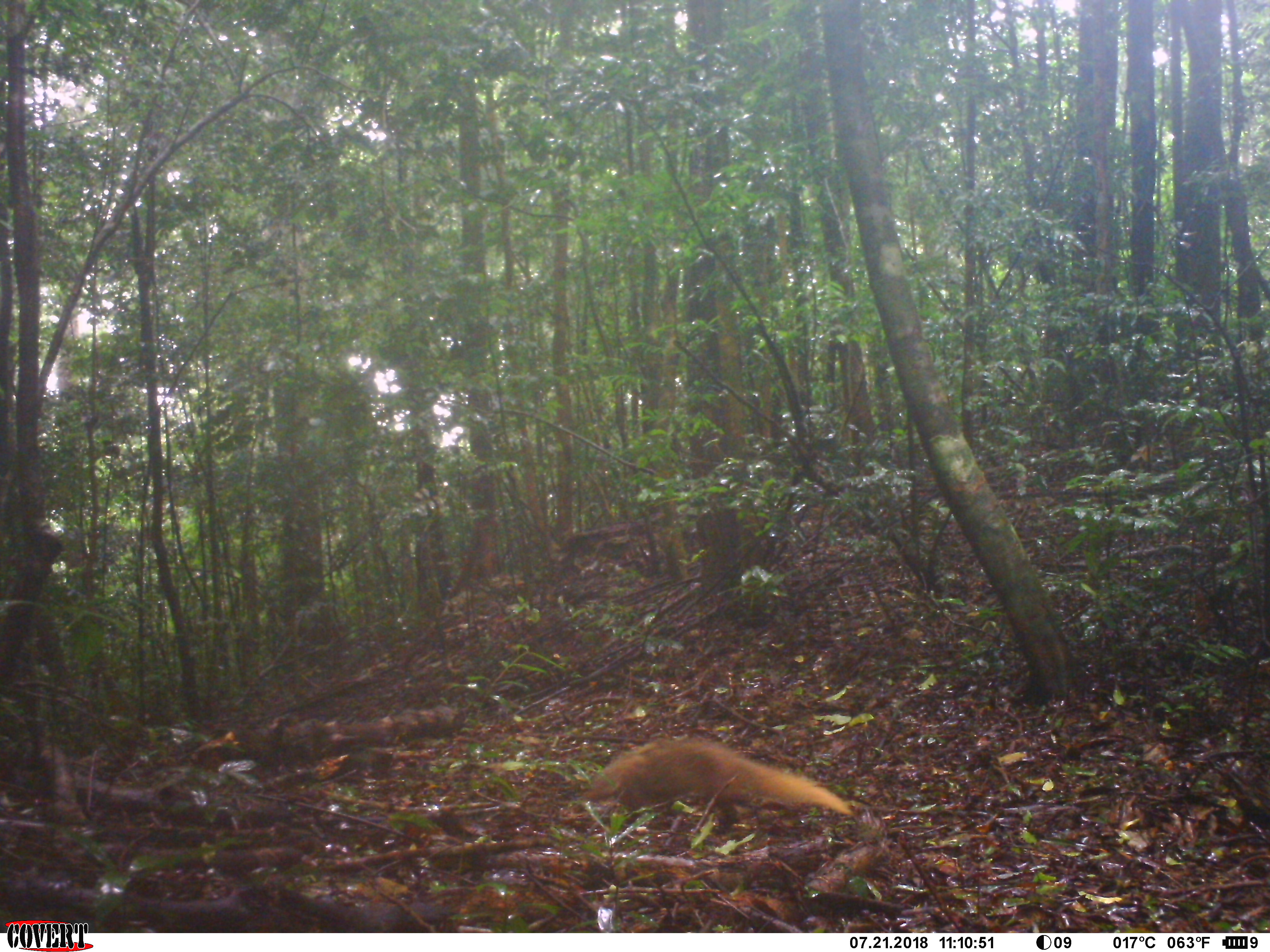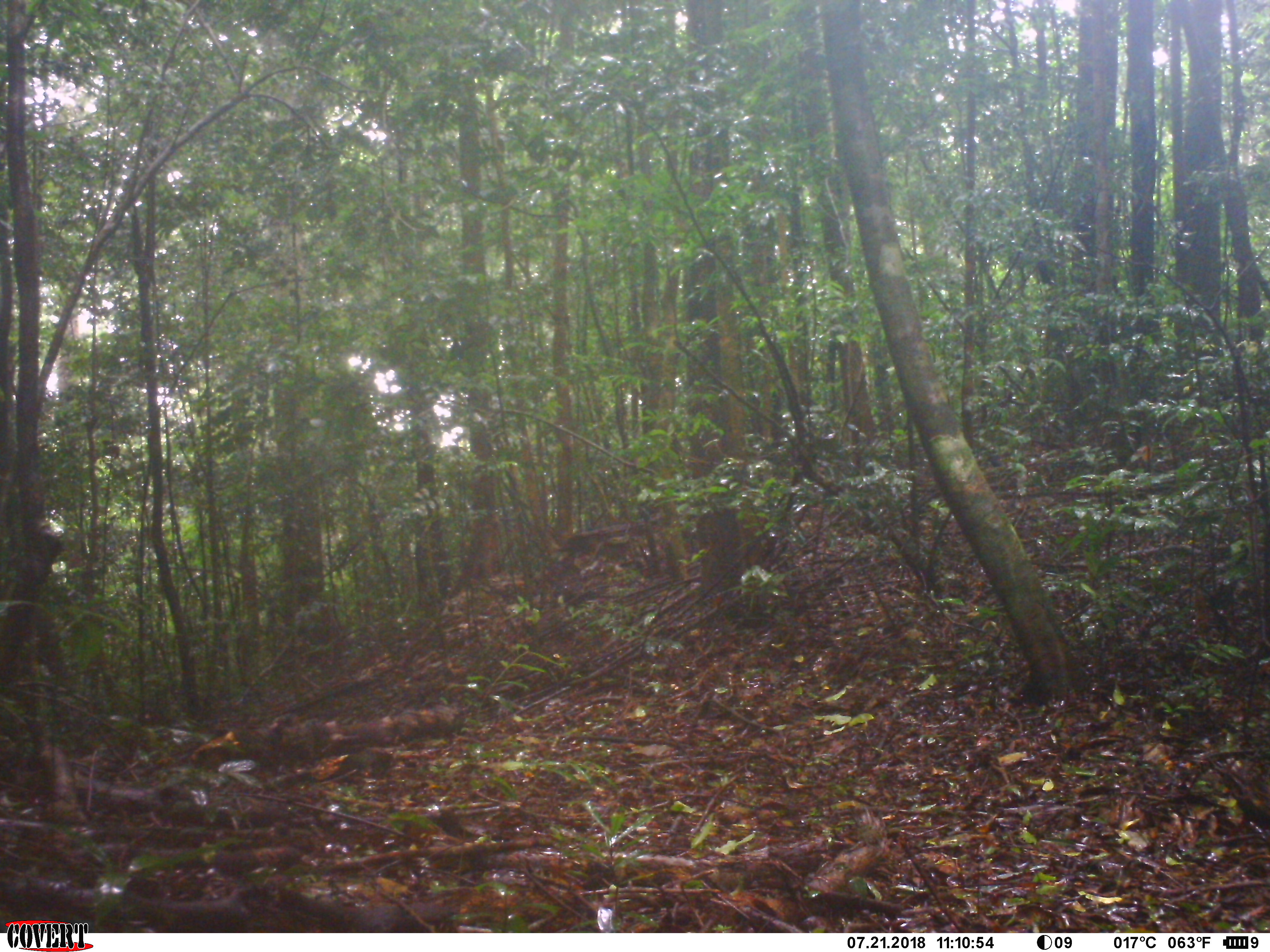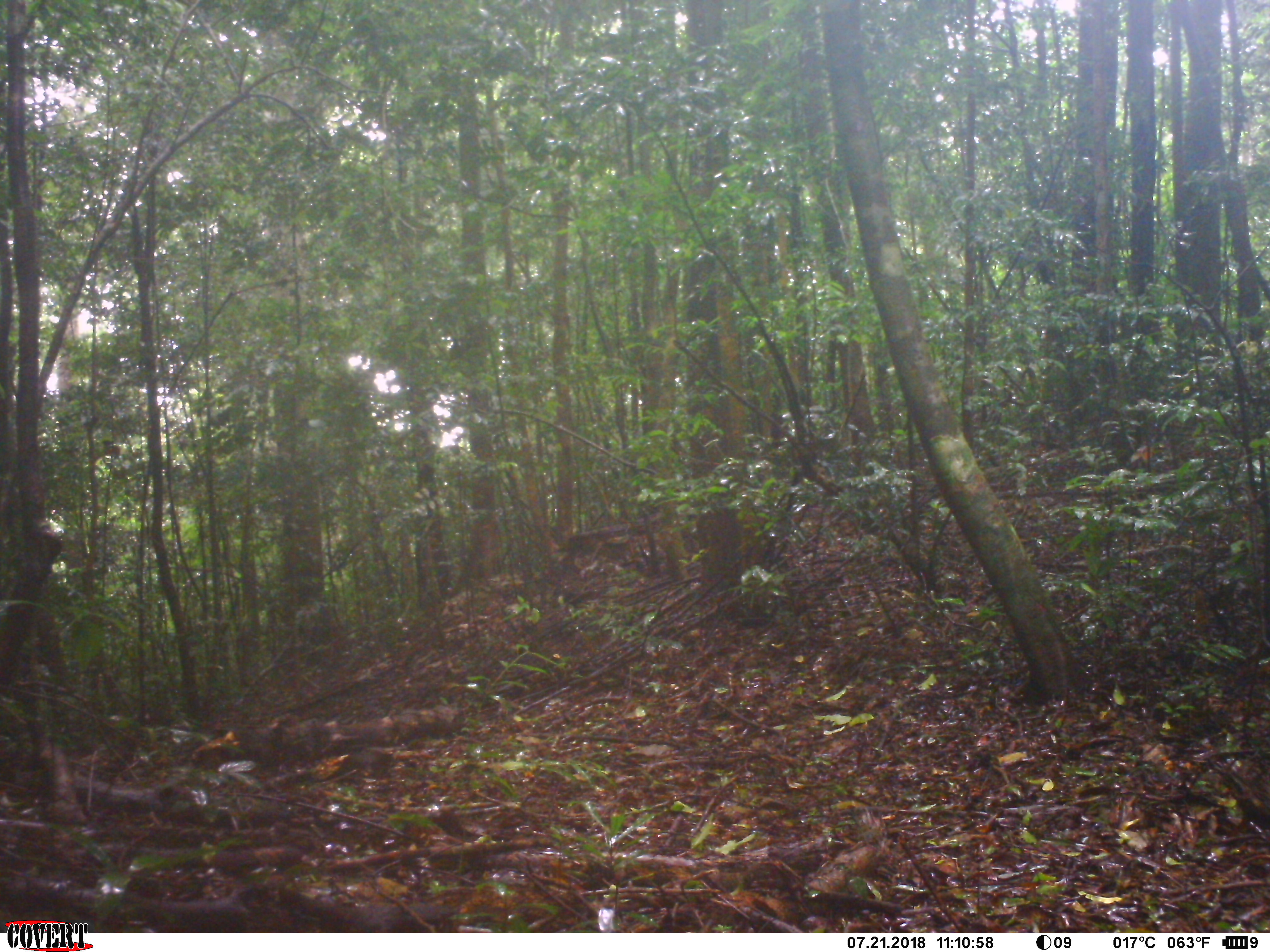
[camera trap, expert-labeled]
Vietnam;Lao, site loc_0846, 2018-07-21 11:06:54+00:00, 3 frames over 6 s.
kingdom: Animalia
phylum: Chordata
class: Mammalia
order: Carnivora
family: Herpestidae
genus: Urva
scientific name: Urva urva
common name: crab-eating mongoose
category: crab eating mongoose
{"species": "crab eating mongoose (crab-eating mongoose) (Urva urva)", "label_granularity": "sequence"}